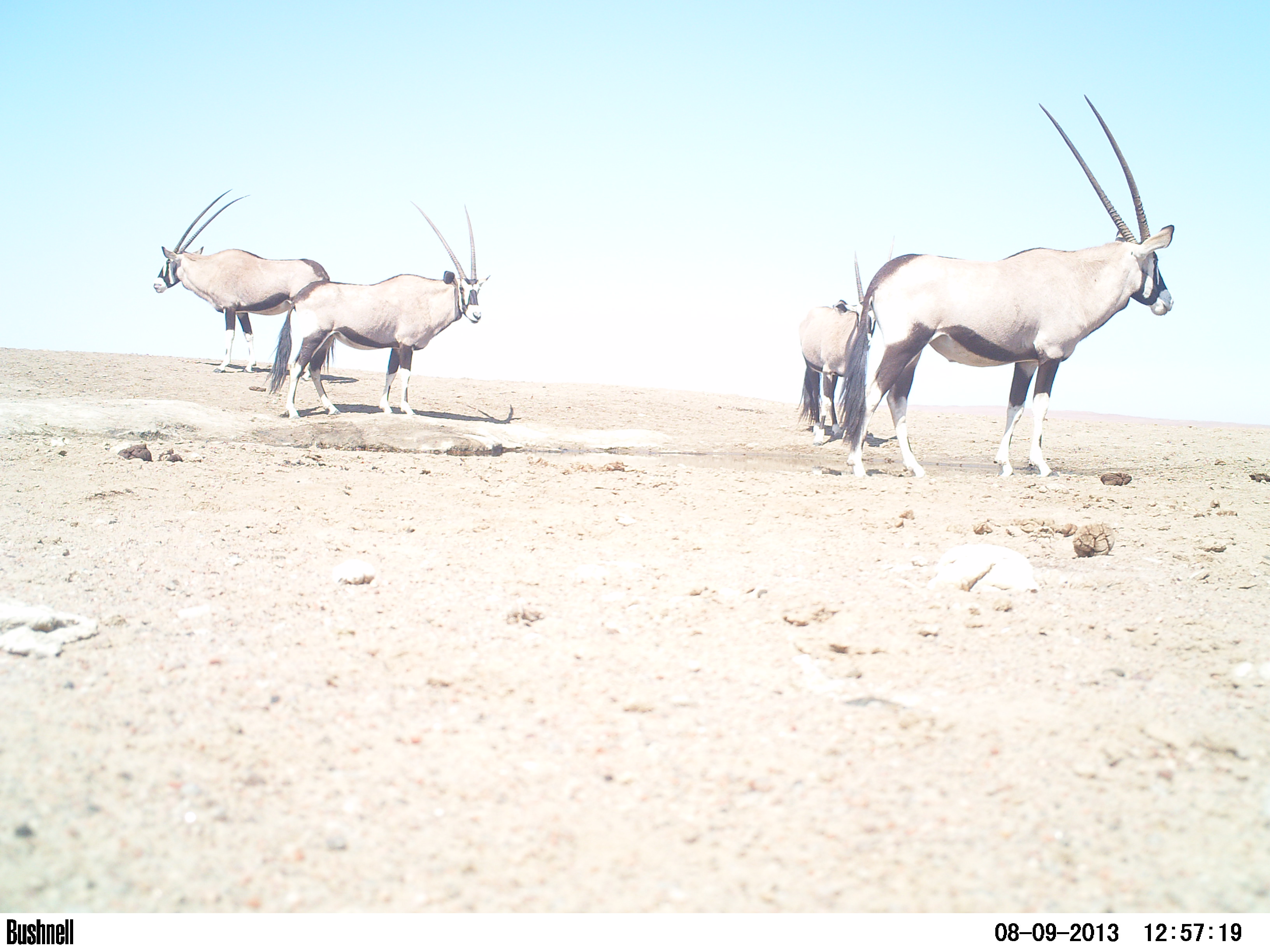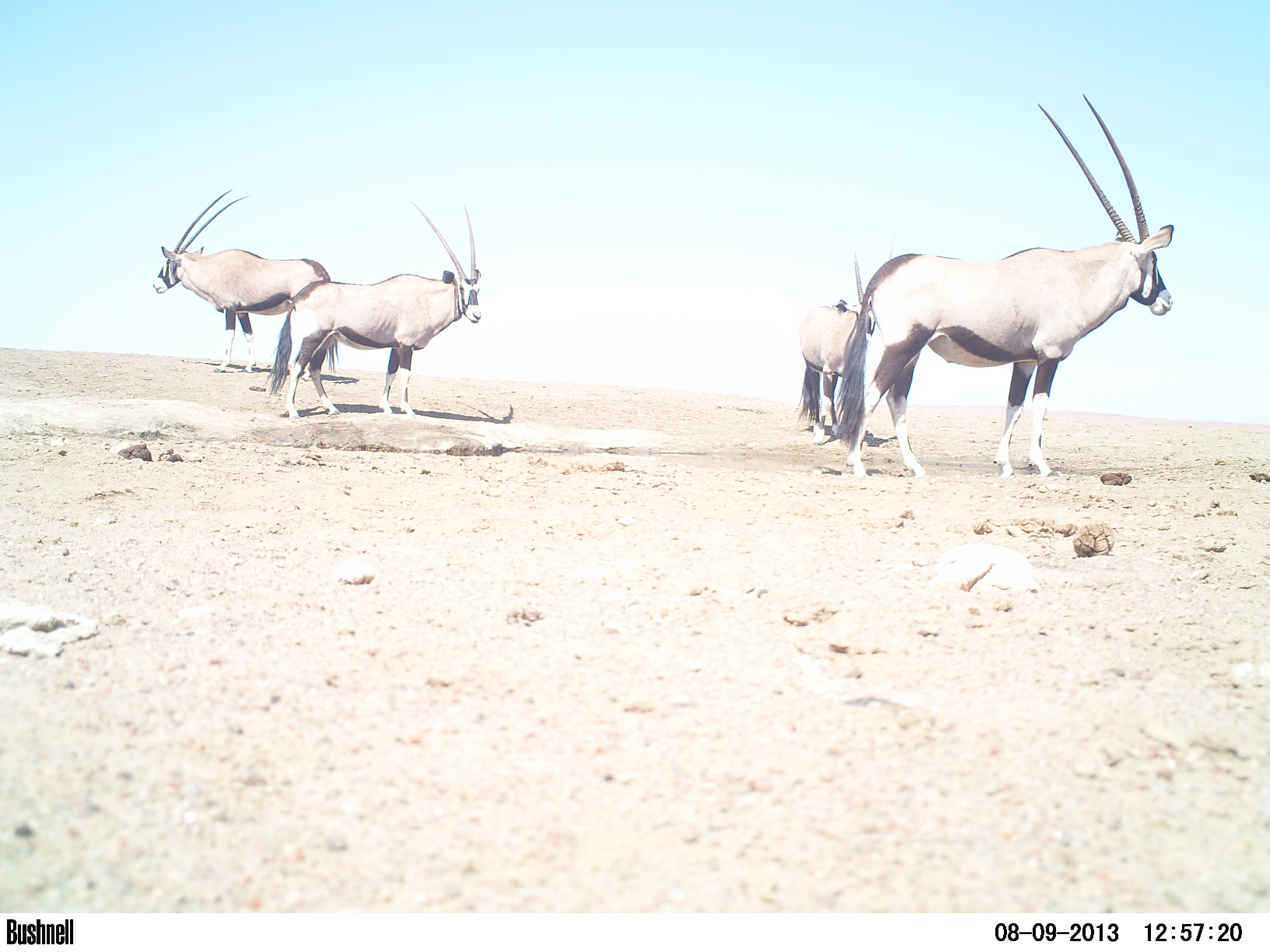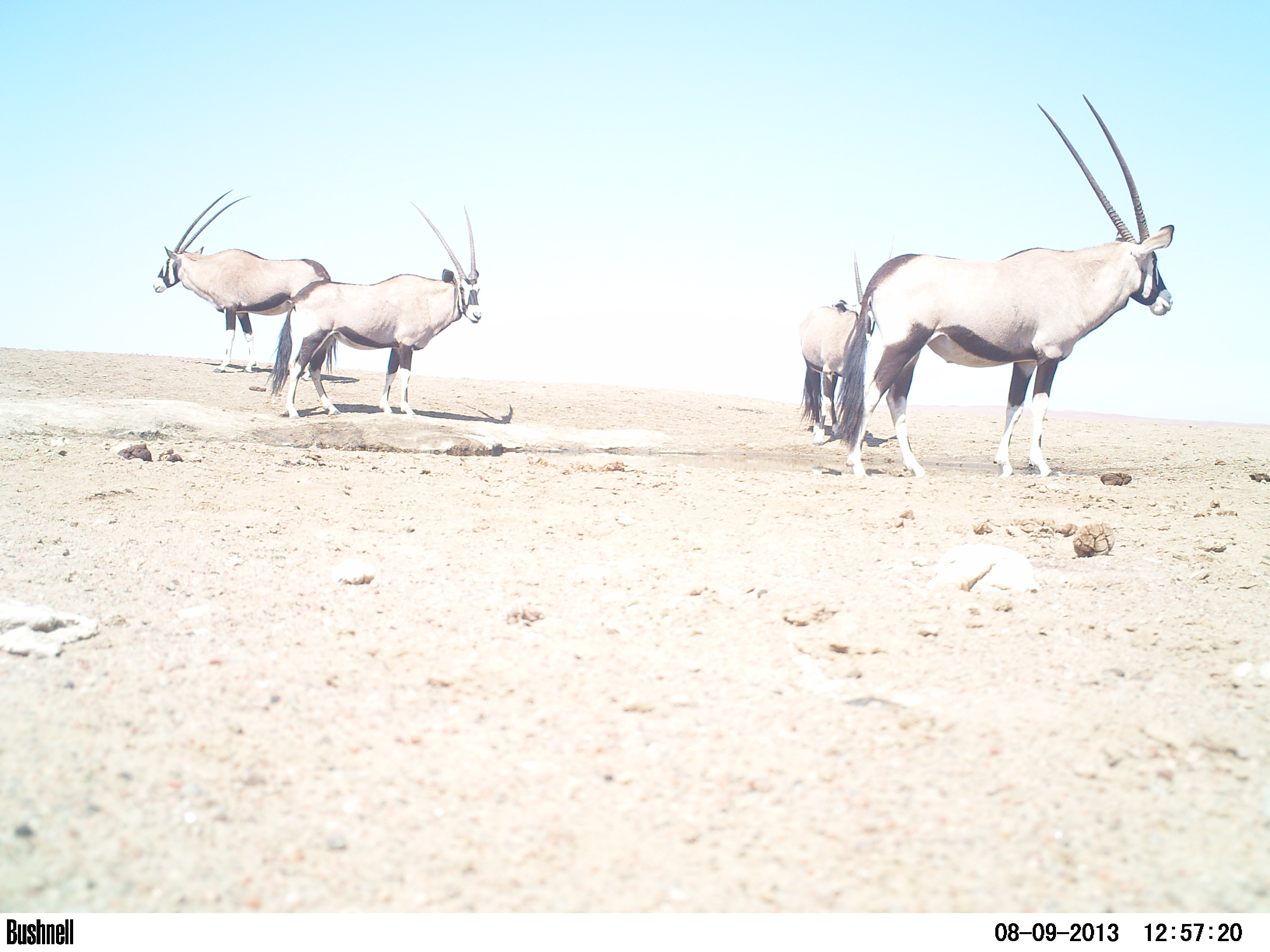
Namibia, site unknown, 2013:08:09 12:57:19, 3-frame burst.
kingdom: Animalia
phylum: Chordata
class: Mammalia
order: Artiodactyla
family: Bovidae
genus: Oryx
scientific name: Oryx gazella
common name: gemsbok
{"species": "Oryx gazella (gemsbok)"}